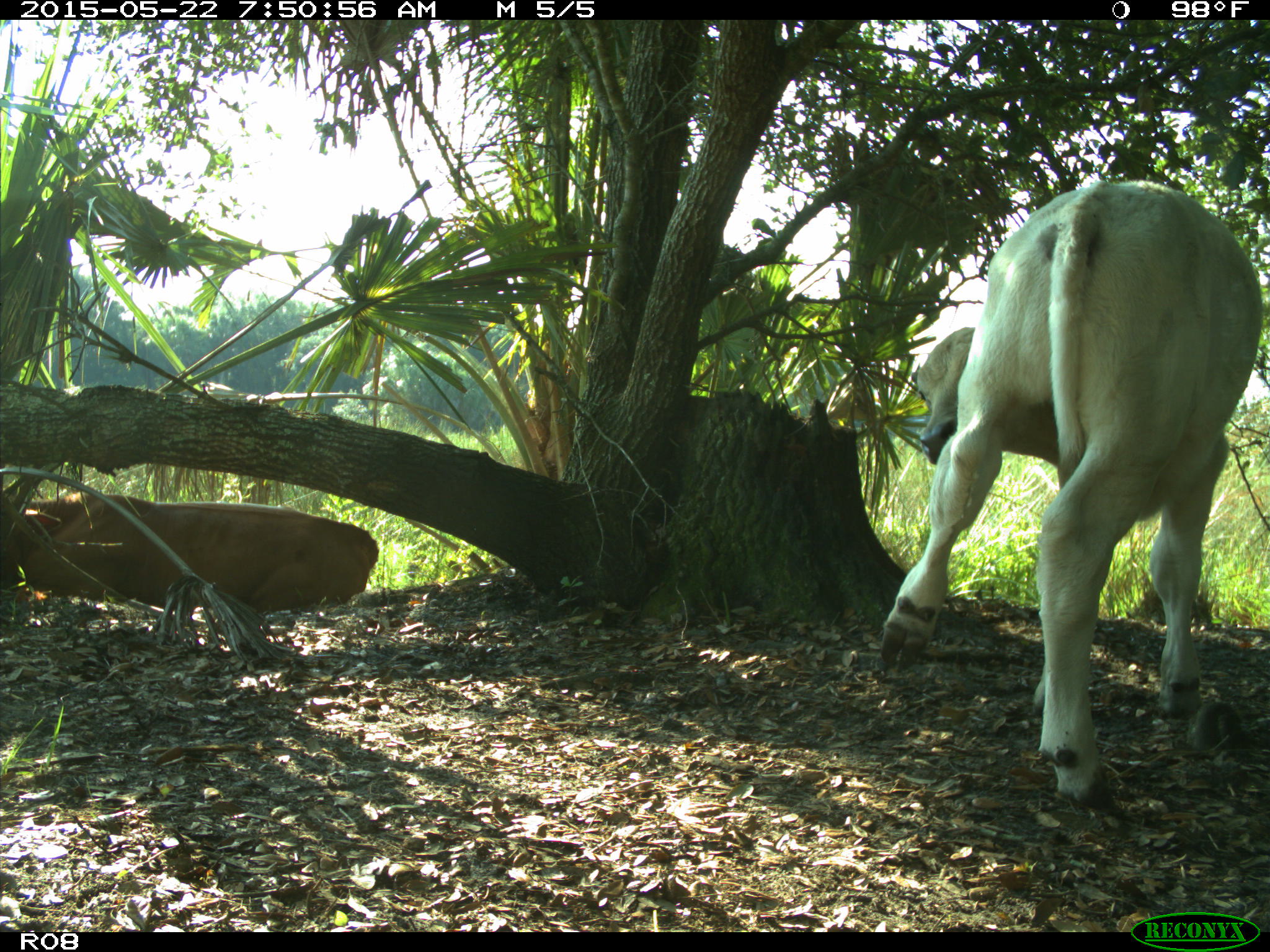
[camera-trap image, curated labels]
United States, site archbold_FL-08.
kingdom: Animalia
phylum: Chordata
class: Mammalia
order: Artiodactyla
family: Bovidae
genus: Bos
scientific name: Bos taurus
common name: domestic cow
Bos taurus (domestic cow).